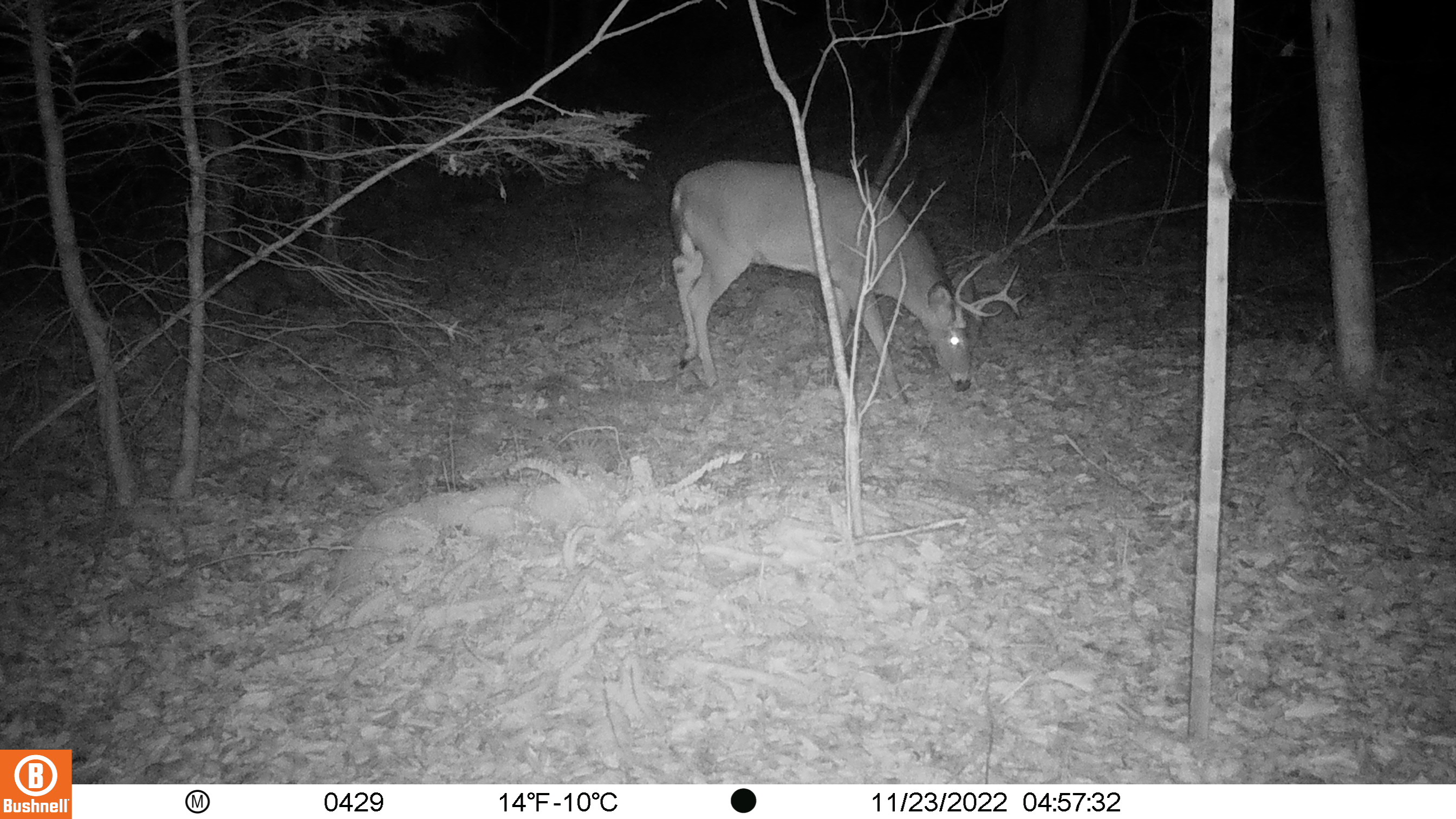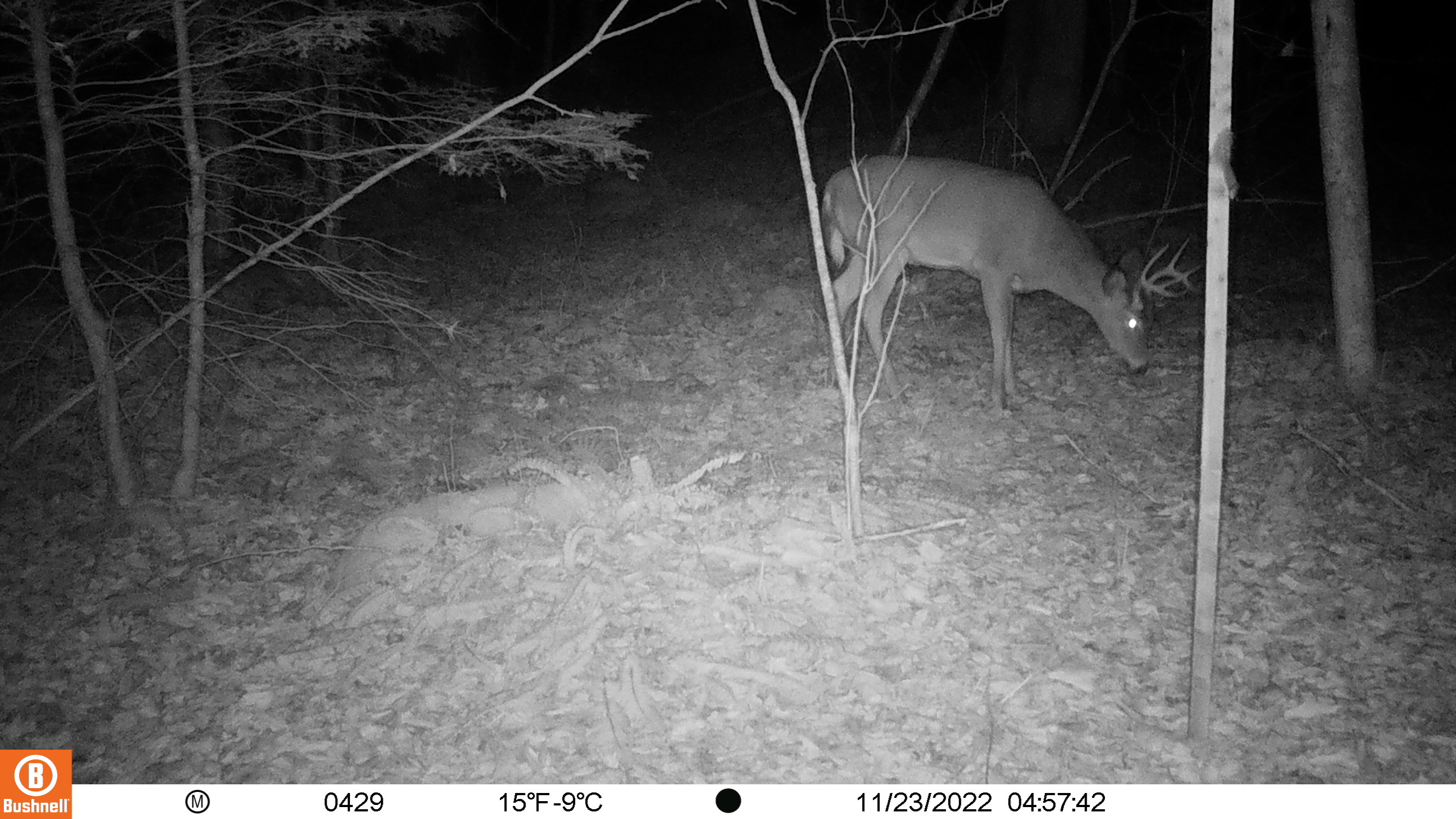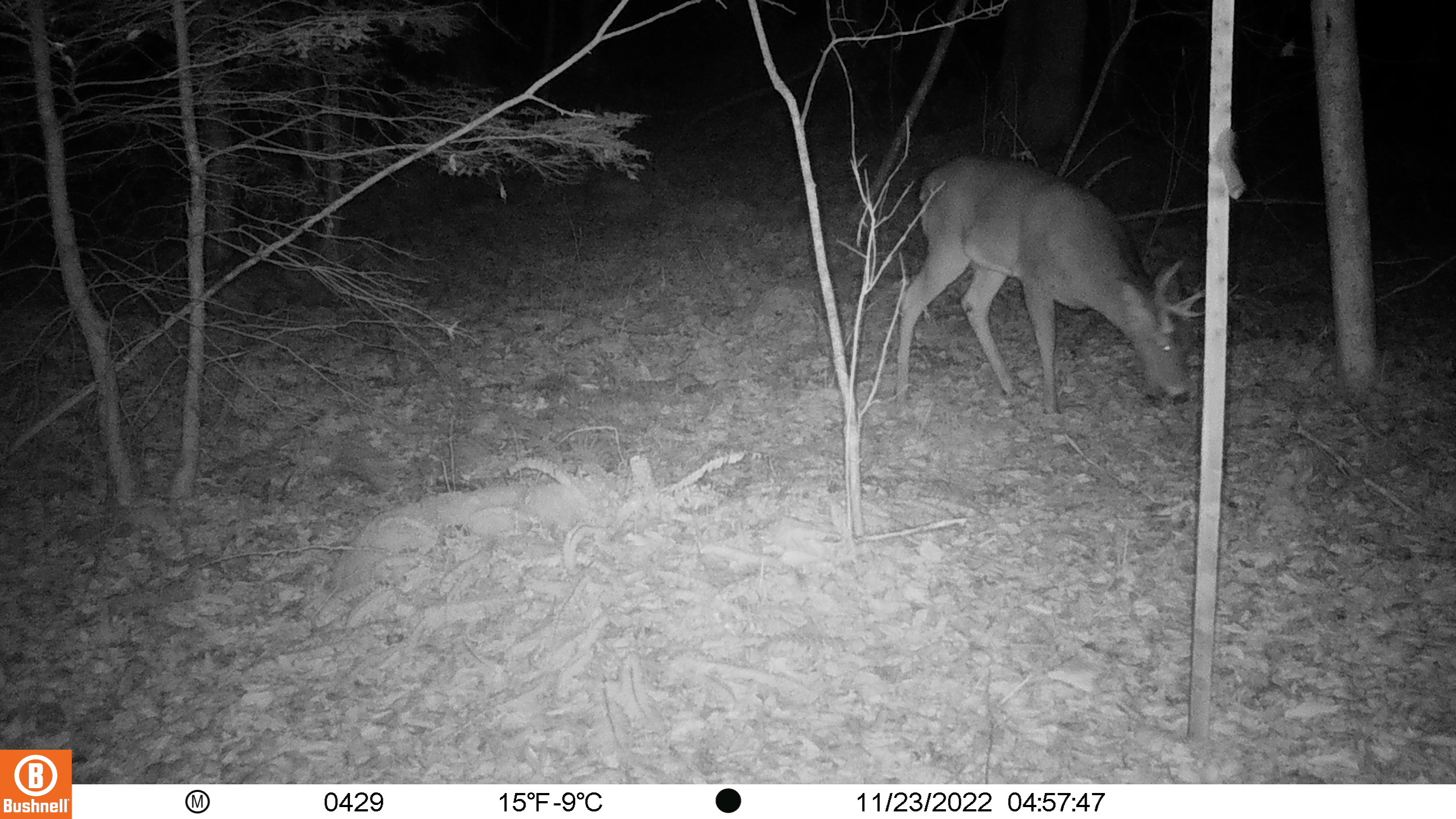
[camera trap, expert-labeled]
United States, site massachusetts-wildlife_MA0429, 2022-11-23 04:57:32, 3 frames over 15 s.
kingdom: Animalia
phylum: Chordata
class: Mammalia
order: Artiodactyla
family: Cervidae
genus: Odocoileus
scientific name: Odocoileus virginianus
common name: white-tailed deer